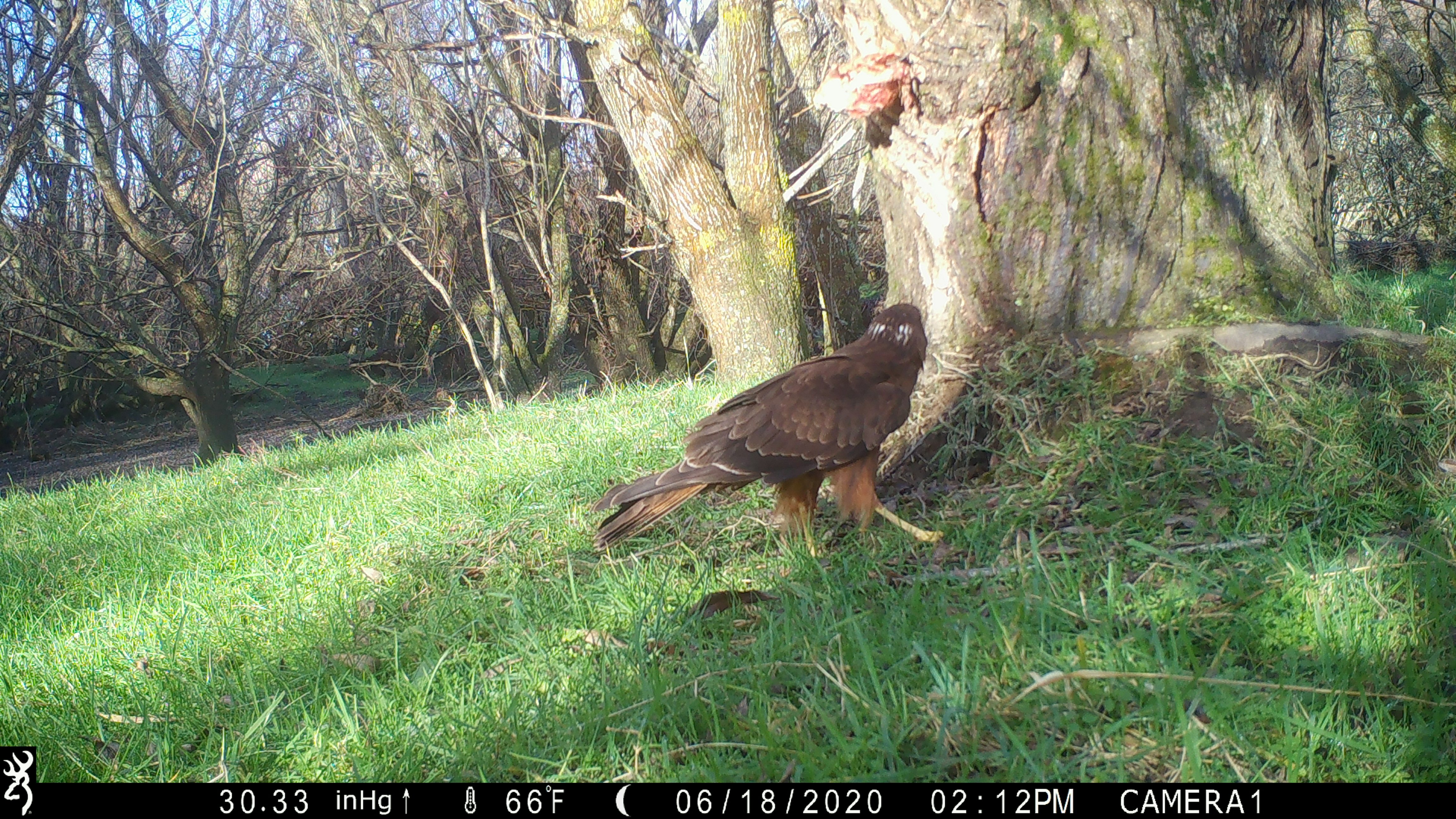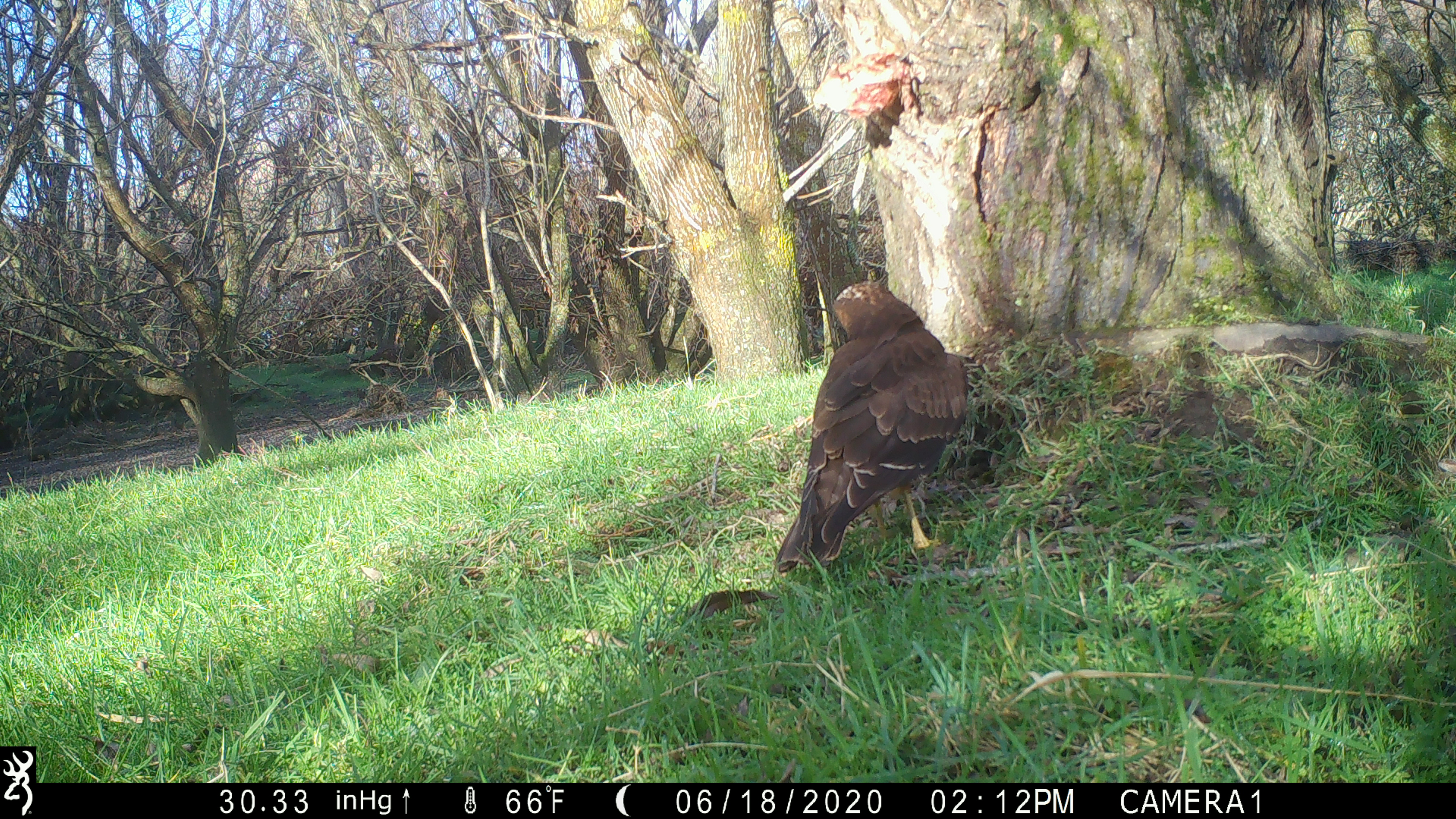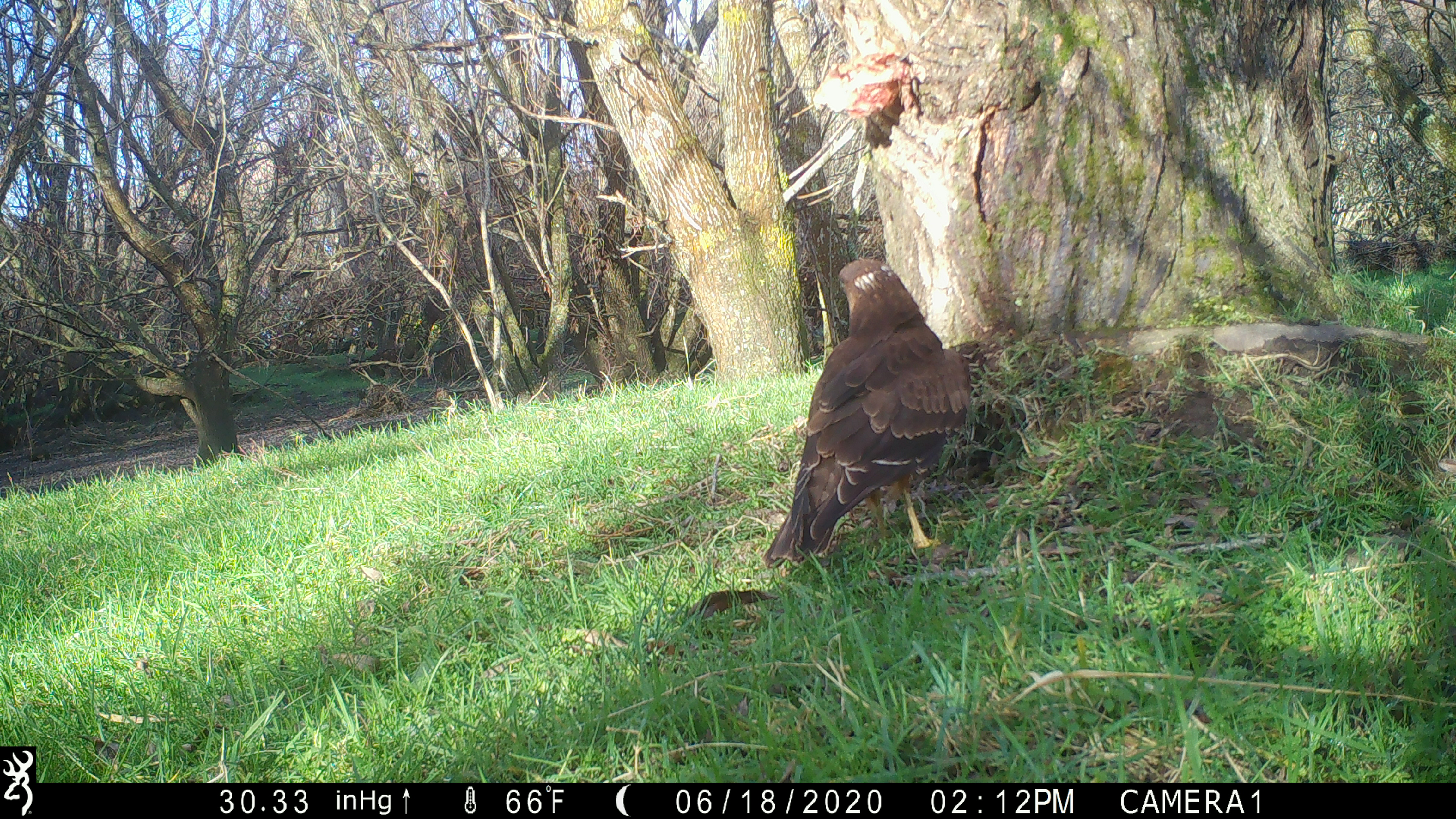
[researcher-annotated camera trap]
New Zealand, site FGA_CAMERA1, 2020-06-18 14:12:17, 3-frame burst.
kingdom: Animalia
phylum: Chordata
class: Aves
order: Accipitriformes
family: Accipitridae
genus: Circus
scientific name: Circus approximans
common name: swamp harrier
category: harrier